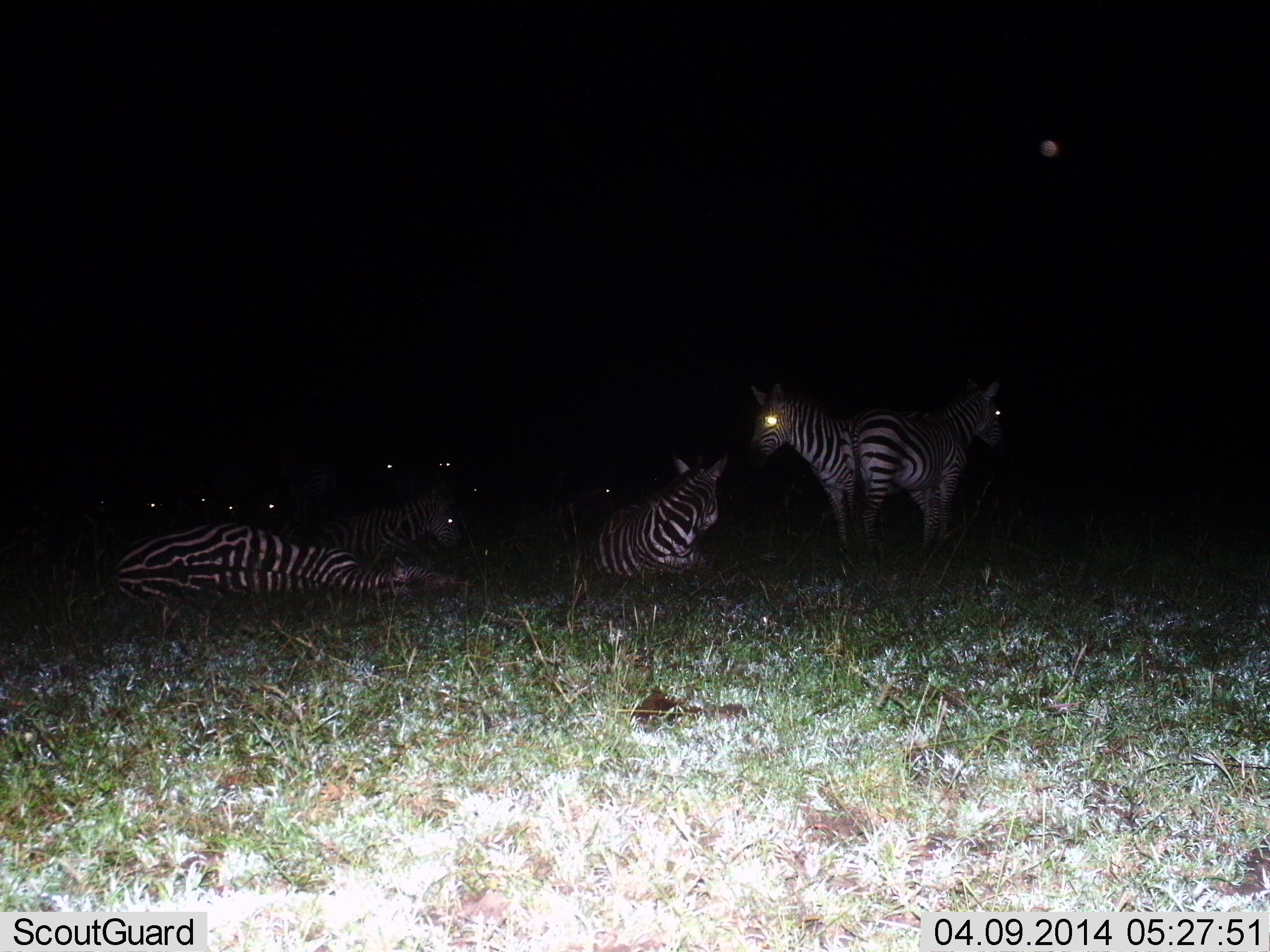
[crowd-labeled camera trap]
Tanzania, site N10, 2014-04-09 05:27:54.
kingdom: Animalia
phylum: Chordata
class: Mammalia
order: Perissodactyla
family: Equidae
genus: Equus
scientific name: Equus quagga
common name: plains zebra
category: zebra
Zebra (plains zebra) (Equus quagga), count 5. Behavior (volunteer vote fractions): standing 60%, resting 100%, moving 0%, interacting 0%. Young present (vote fraction): 0%. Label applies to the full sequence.